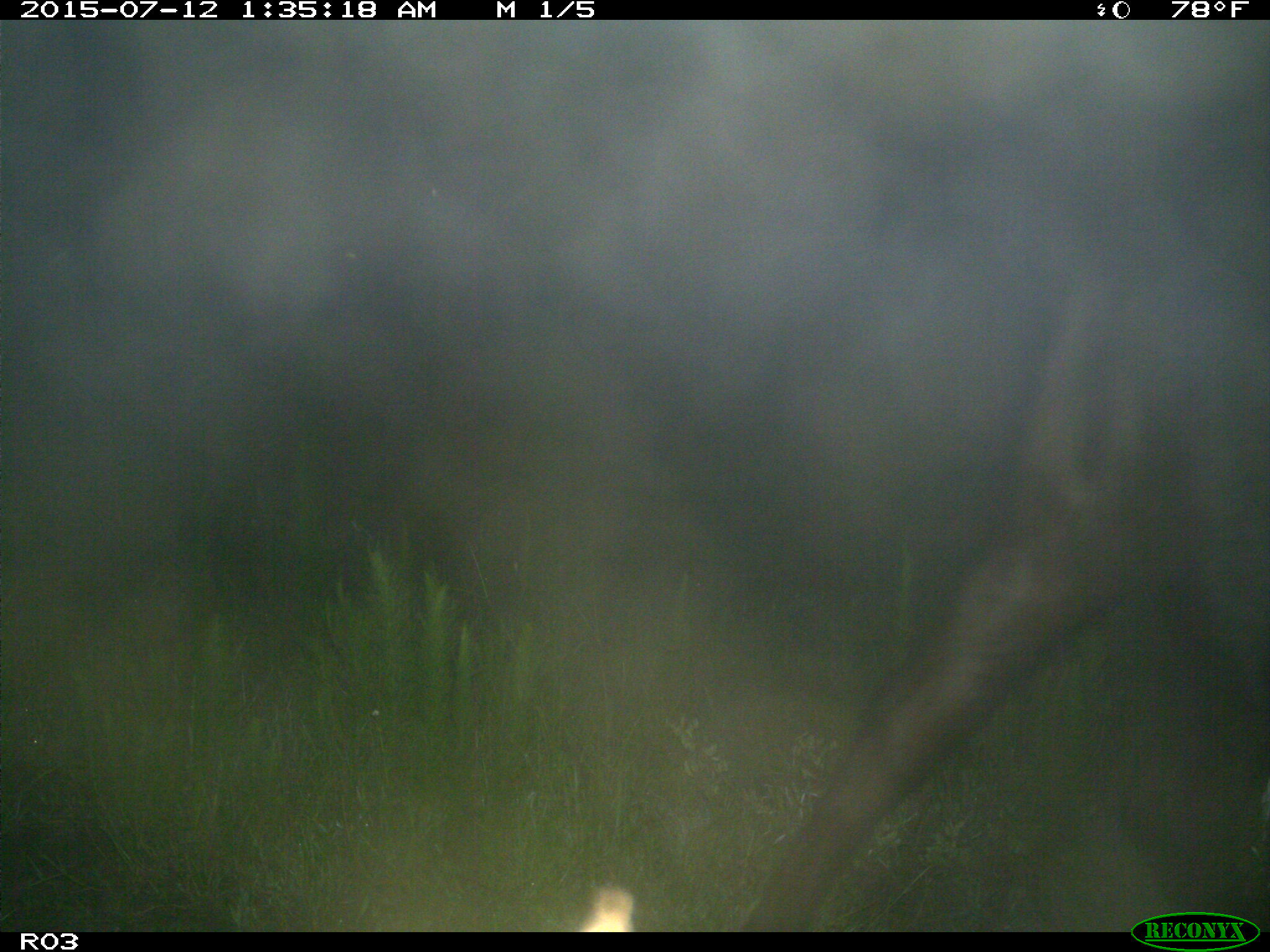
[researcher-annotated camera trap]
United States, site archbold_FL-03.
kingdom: Animalia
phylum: Chordata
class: Mammalia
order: Artiodactyla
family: Bovidae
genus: Bos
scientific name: Bos taurus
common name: domestic cow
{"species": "Bos taurus (domestic cow)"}